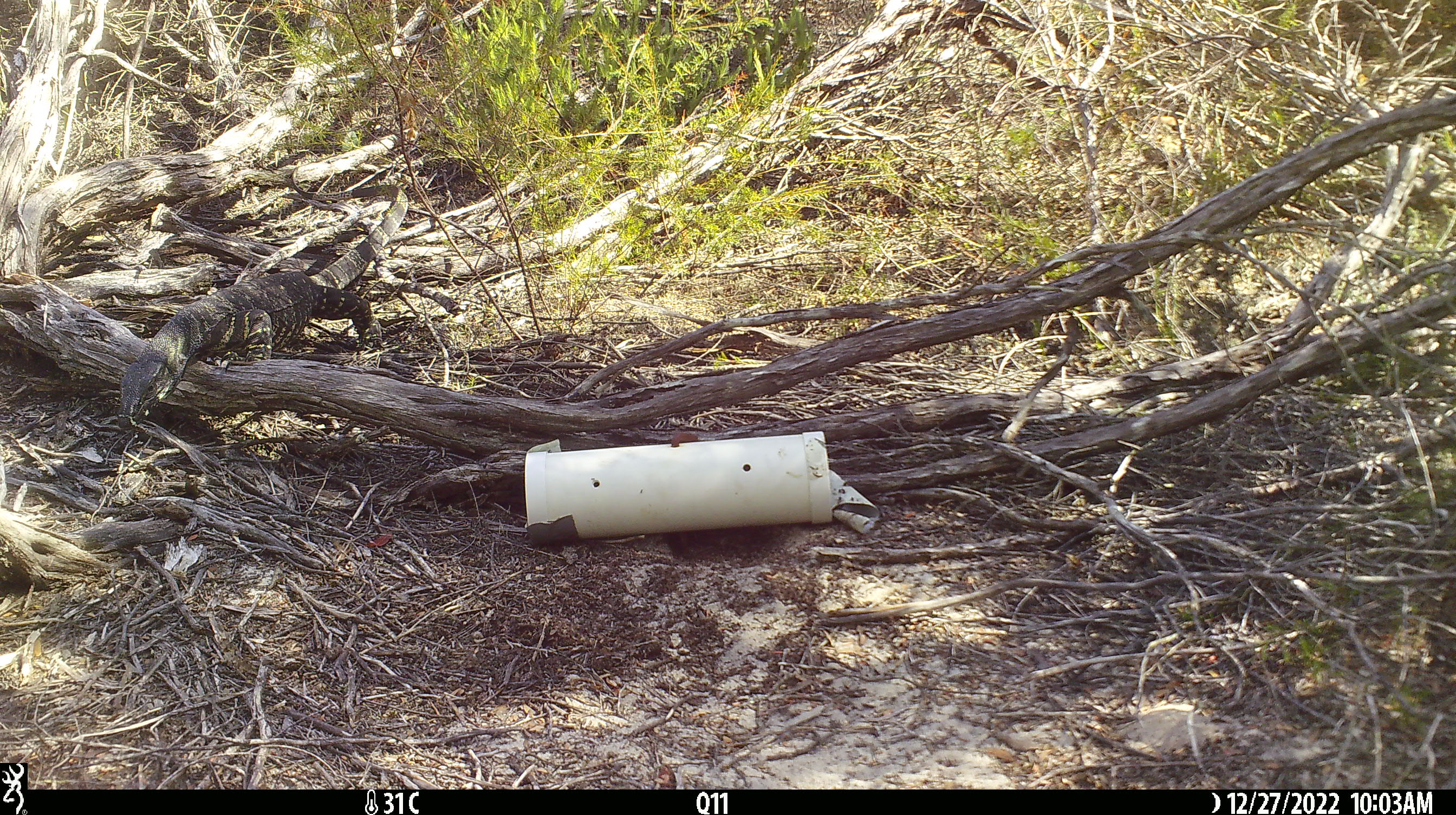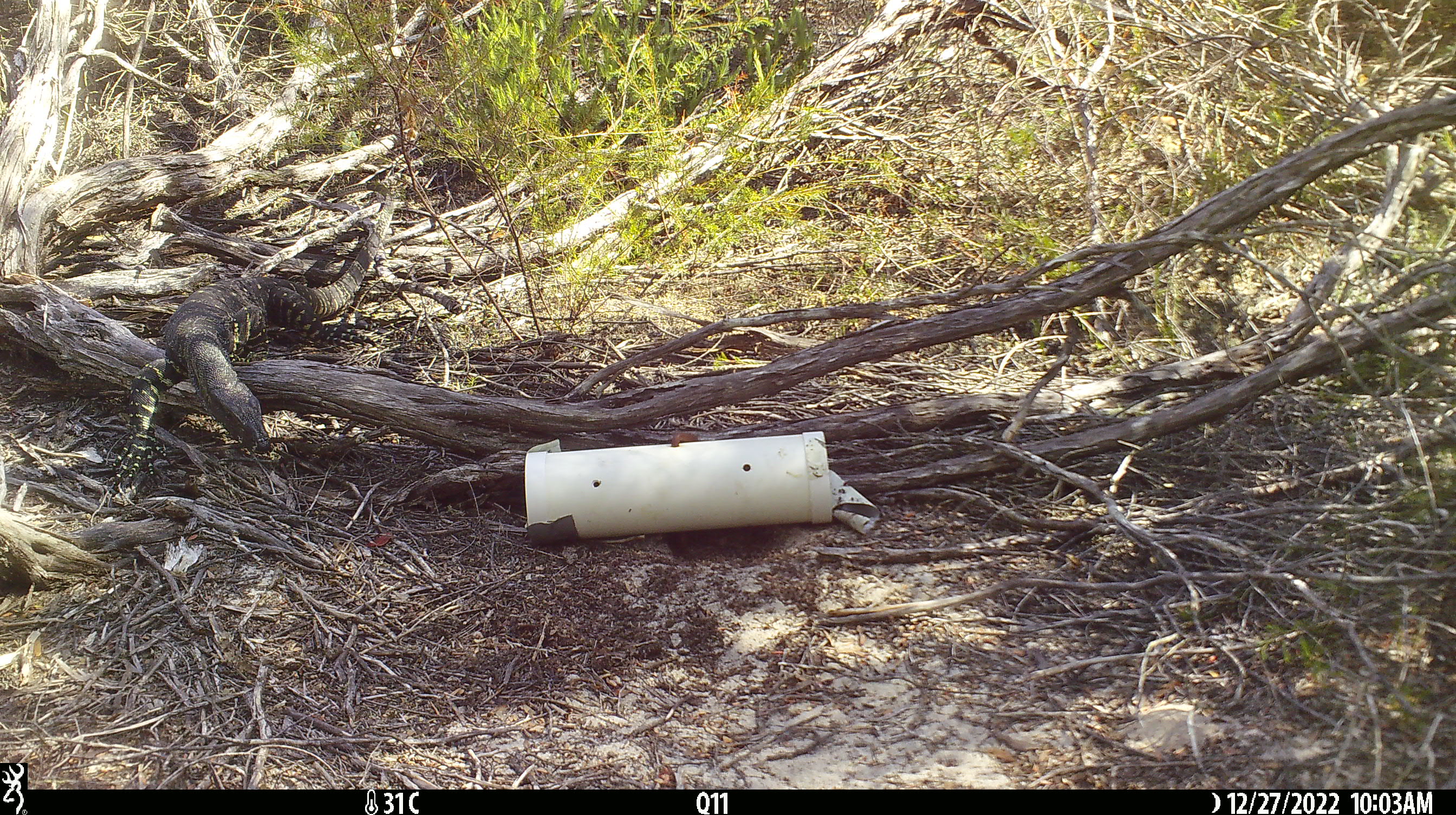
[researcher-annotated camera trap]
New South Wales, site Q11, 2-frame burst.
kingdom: Animalia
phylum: Chordata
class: Reptilia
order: Squamata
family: Varanidae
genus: Varanus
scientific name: Varanus varius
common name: lace monitor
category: goanna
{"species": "goanna (lace monitor) (Varanus varius)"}